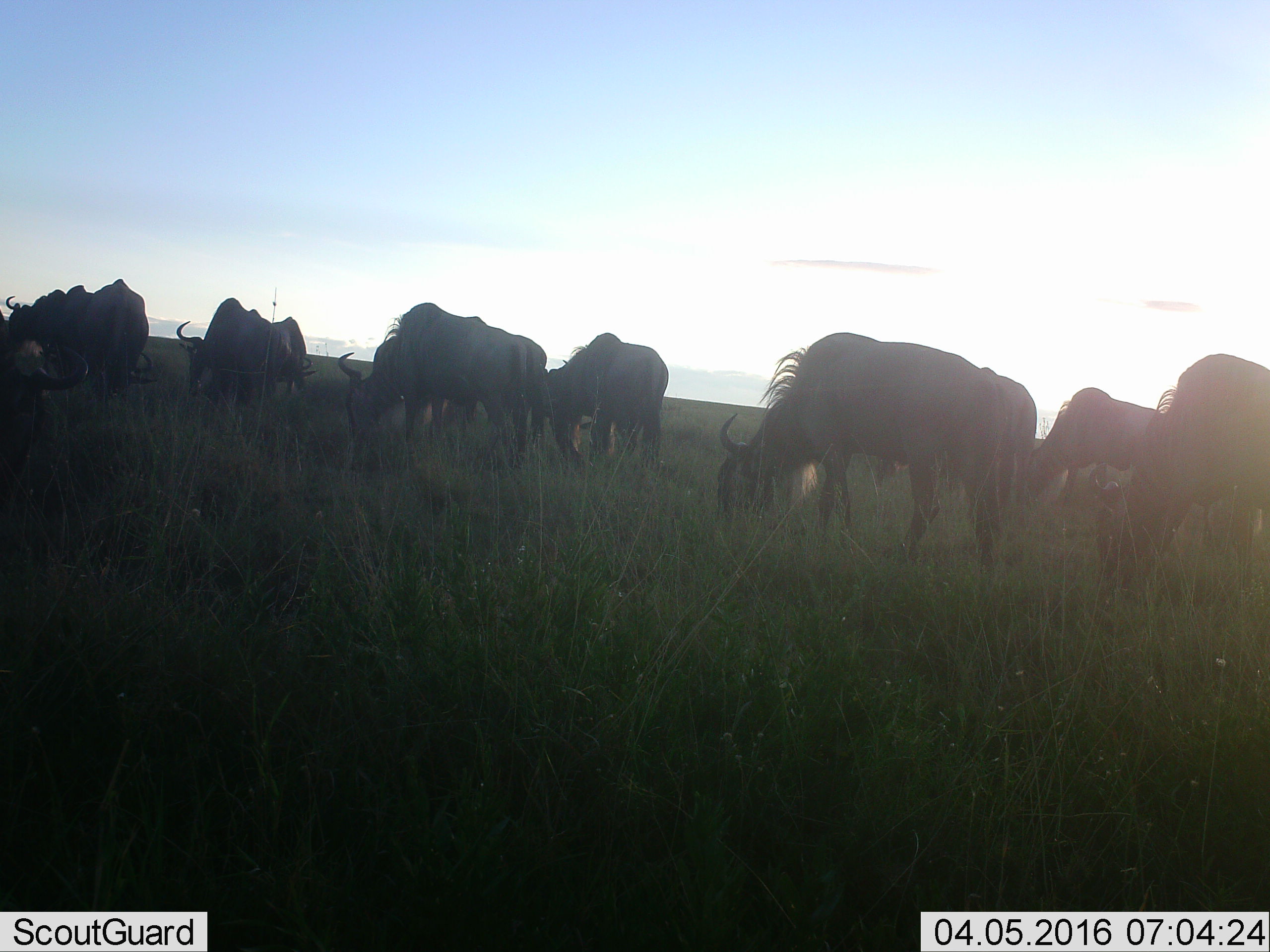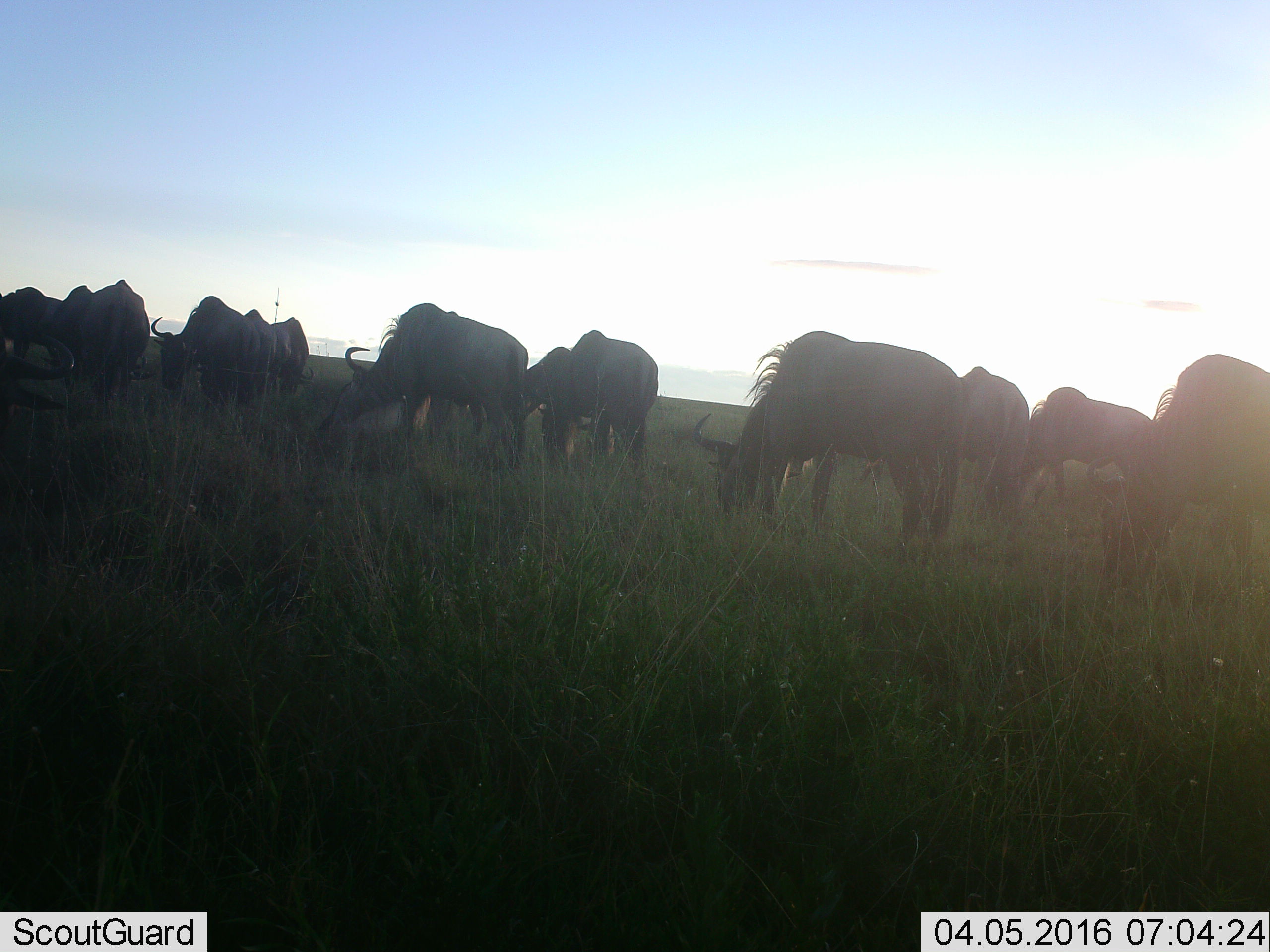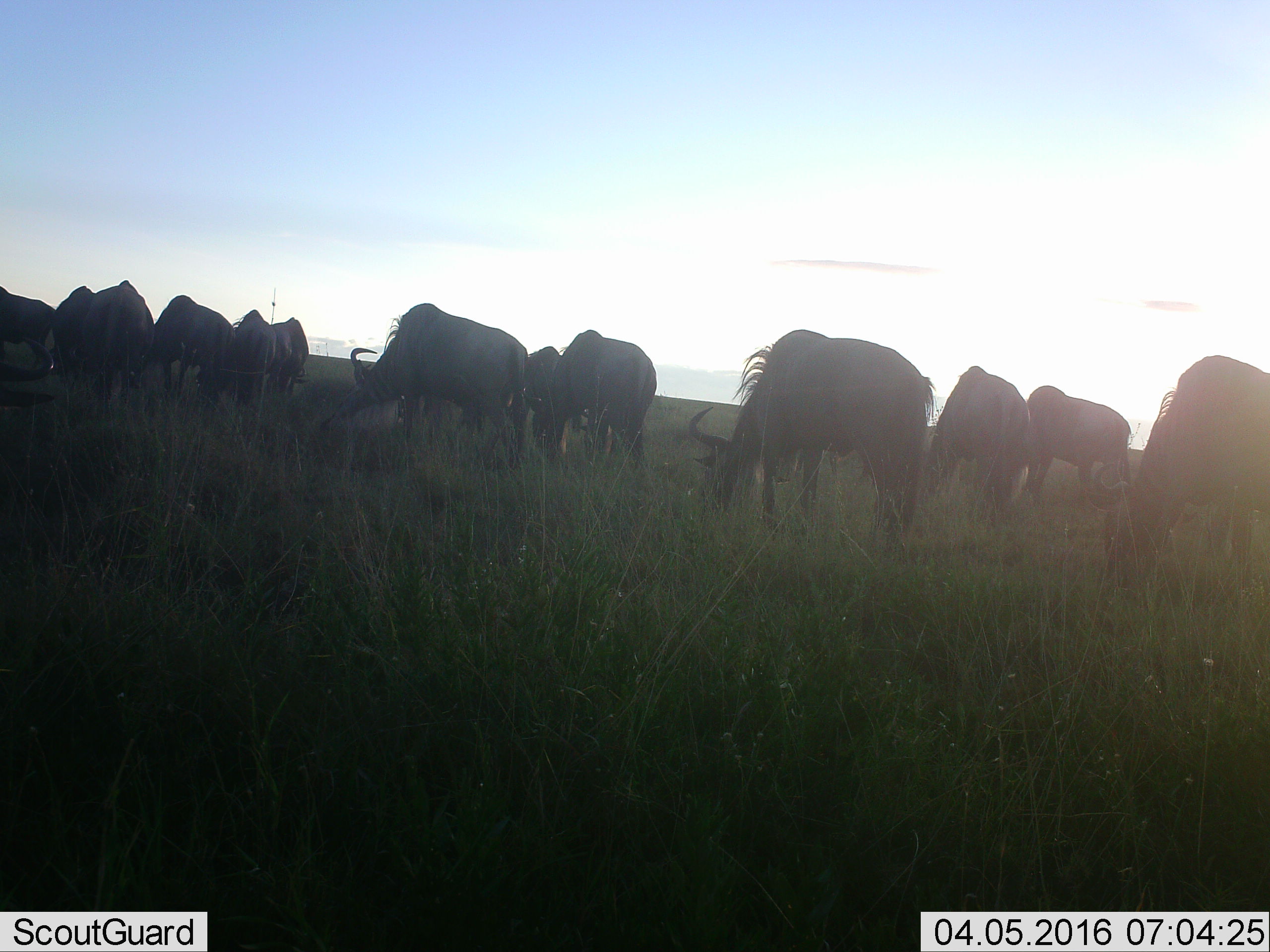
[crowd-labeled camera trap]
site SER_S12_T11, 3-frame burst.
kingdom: Animalia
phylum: Chordata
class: Mammalia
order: Artiodactyla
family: Bovidae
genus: Connochaetes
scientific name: Connochaetes taurinus taurinus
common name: blue wildebeest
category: wildebeestblue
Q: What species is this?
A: Wildebeestblue (blue wildebeest) (Connochaetes taurinus taurinus).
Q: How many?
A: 11-50.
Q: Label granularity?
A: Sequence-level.